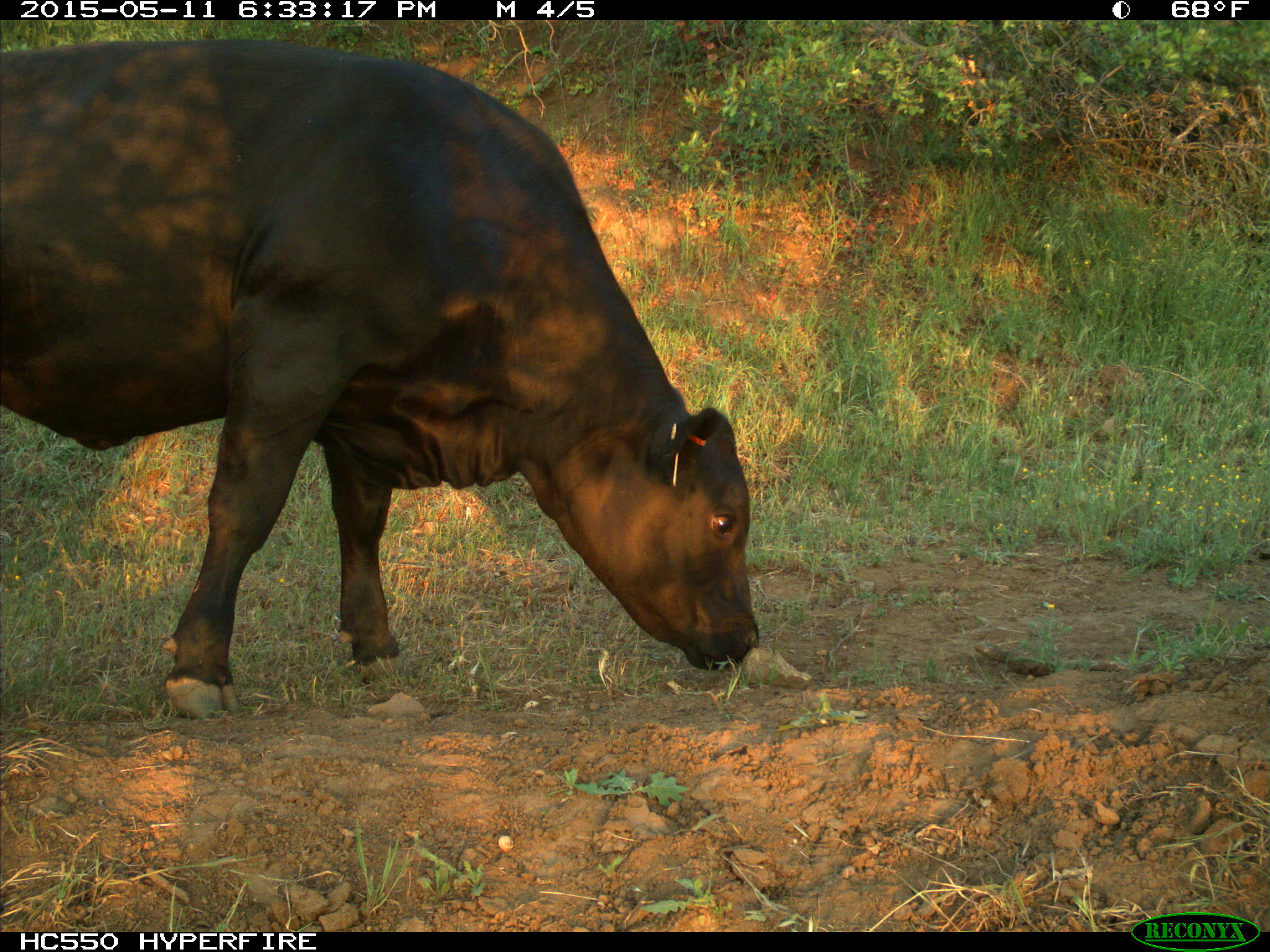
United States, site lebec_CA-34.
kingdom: Animalia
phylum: Chordata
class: Mammalia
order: Artiodactyla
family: Bovidae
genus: Bos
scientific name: Bos taurus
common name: domestic cow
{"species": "Bos taurus (domestic cow)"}